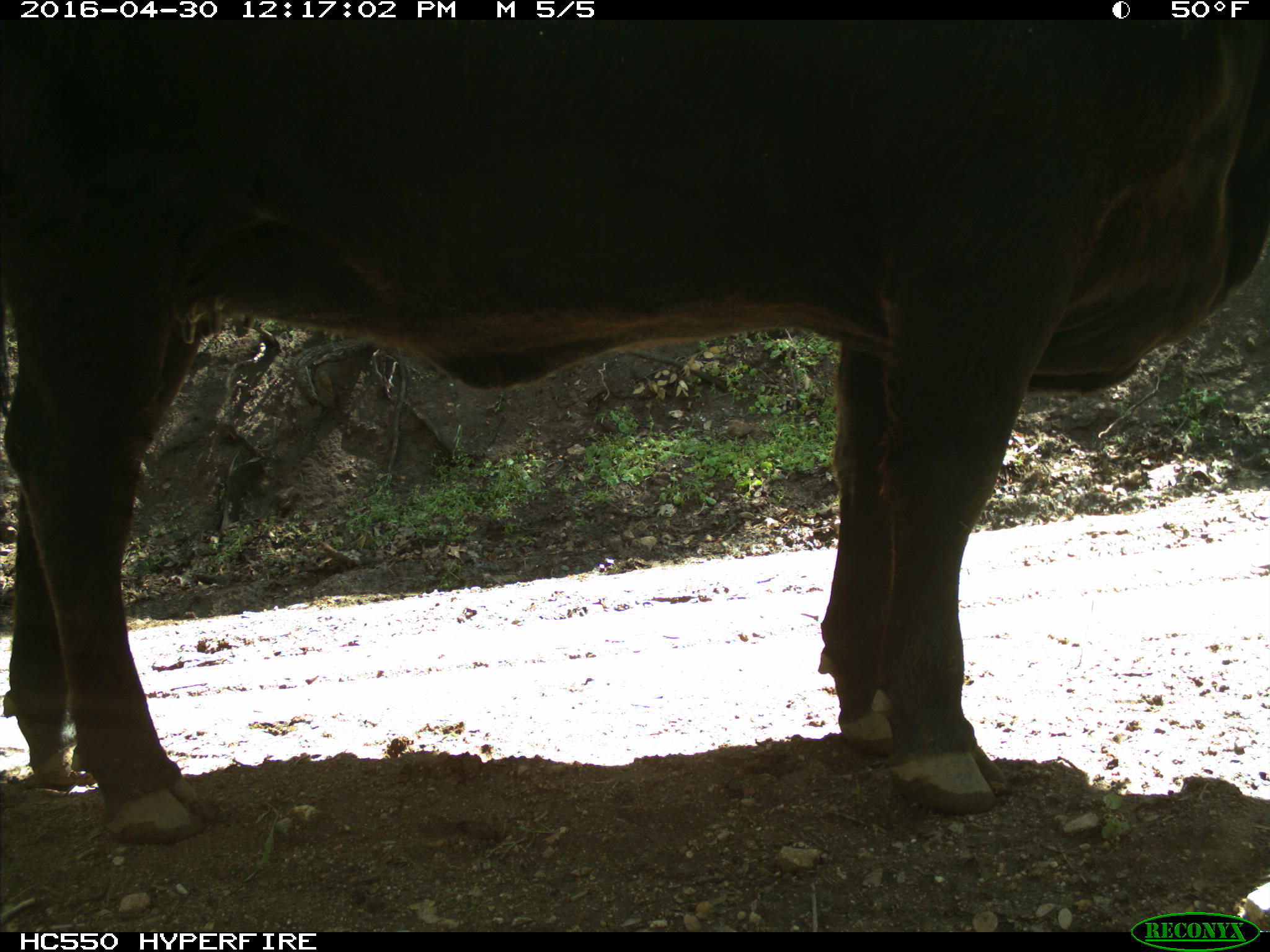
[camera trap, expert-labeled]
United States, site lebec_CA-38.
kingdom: Animalia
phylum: Chordata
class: Mammalia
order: Artiodactyla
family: Bovidae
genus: Bos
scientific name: Bos taurus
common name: domestic cow